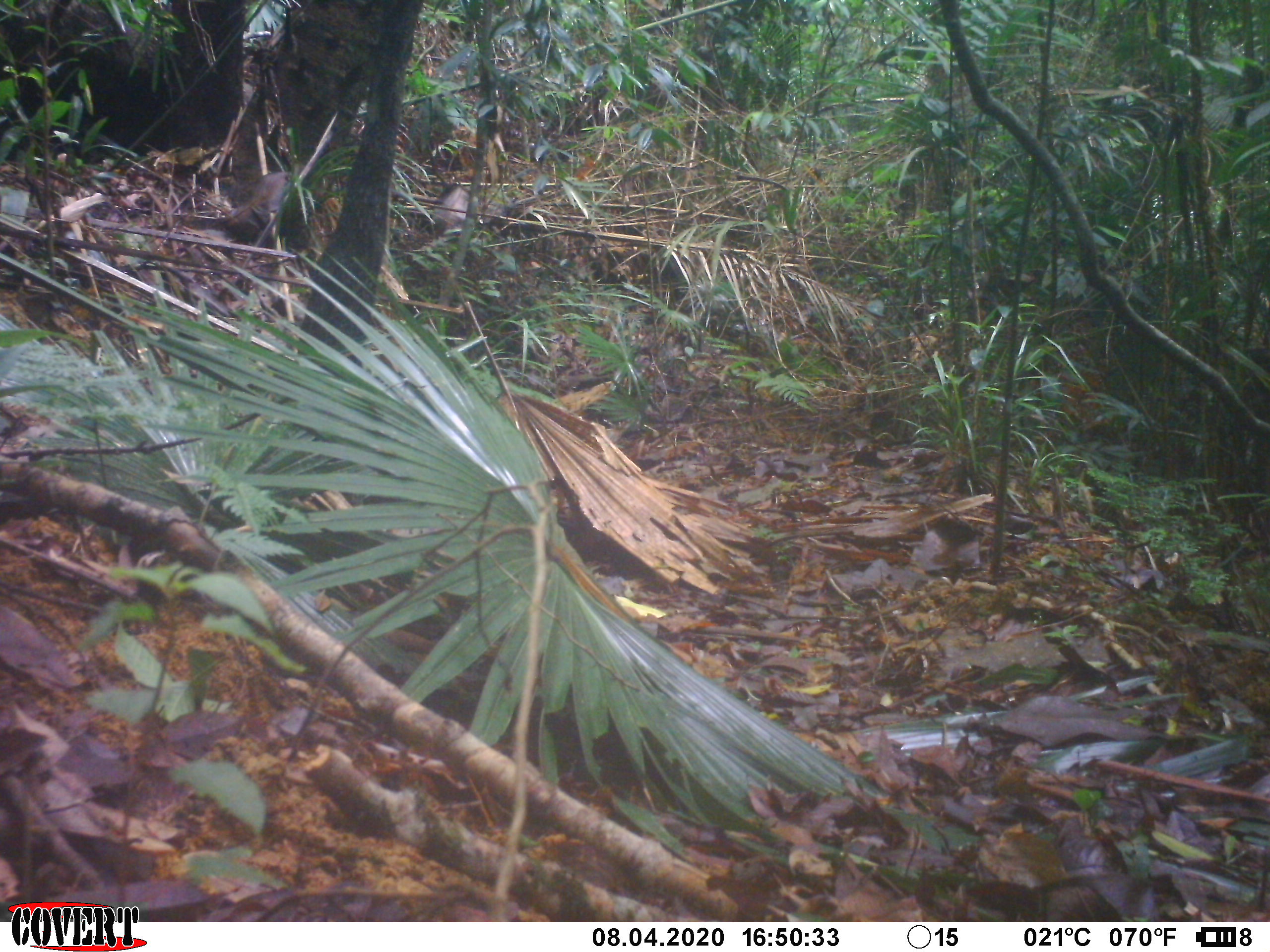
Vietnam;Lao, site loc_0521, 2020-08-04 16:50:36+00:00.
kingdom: Animalia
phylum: Chordata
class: Aves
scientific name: Aves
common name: bird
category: unidentified bird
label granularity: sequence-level